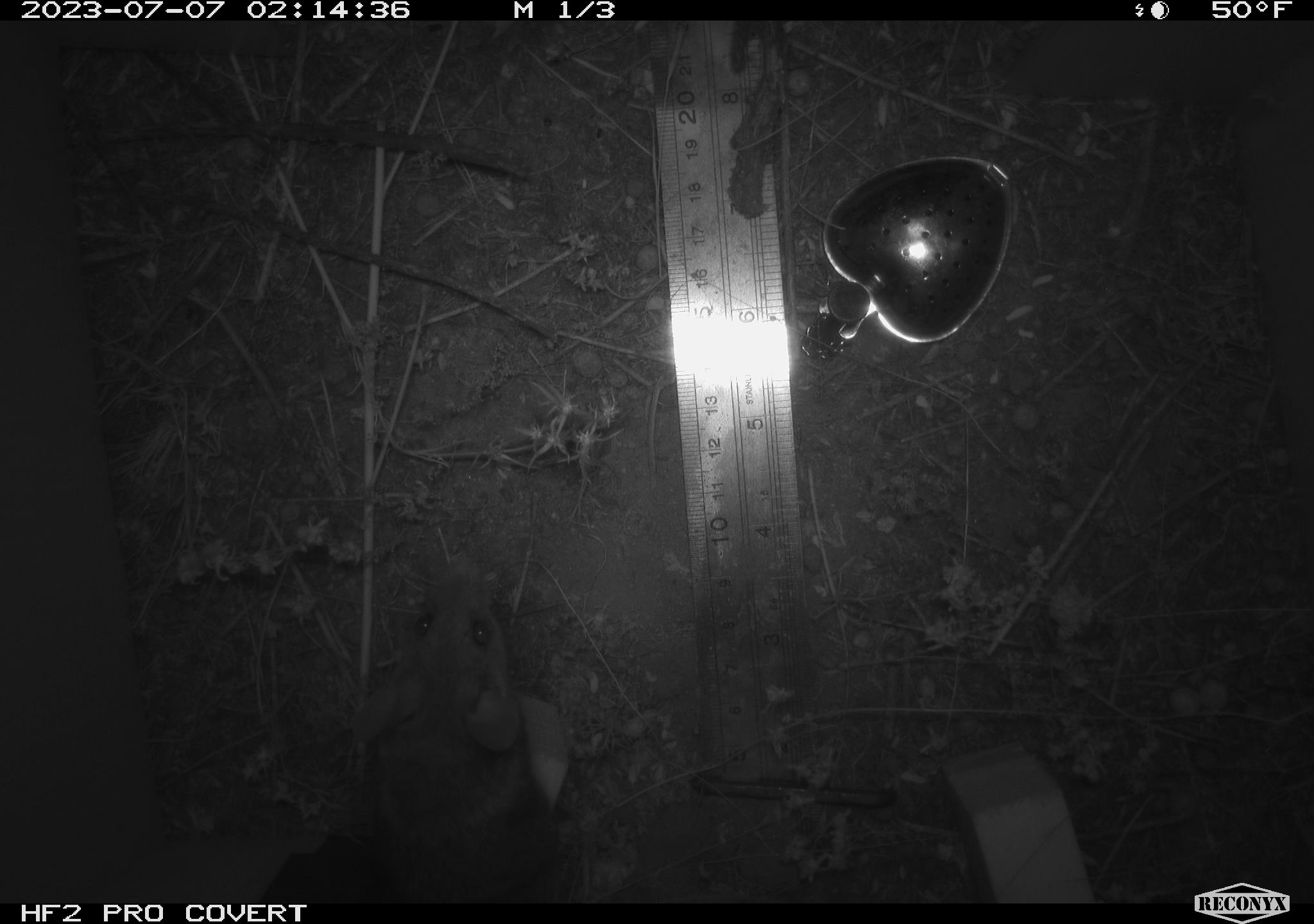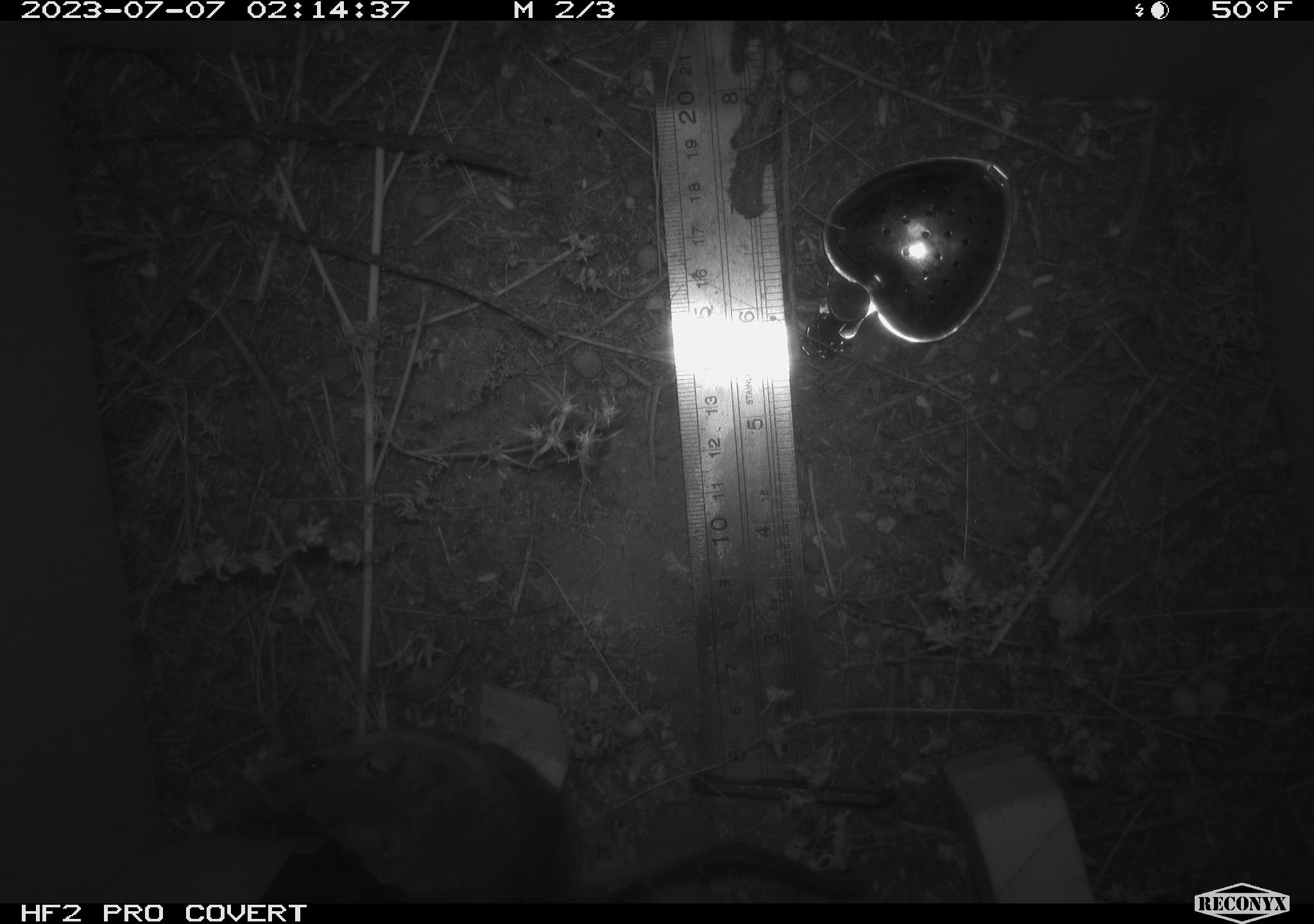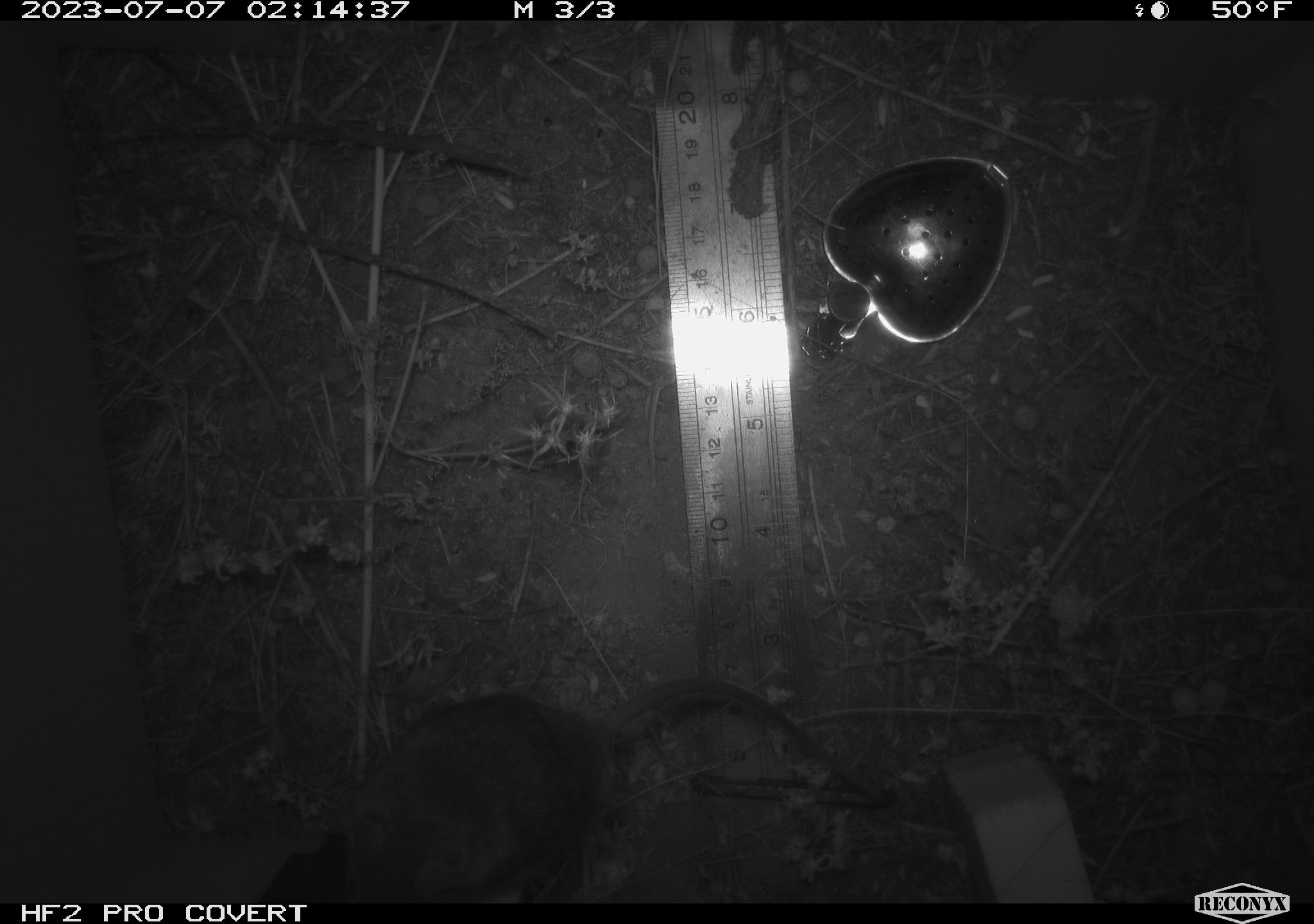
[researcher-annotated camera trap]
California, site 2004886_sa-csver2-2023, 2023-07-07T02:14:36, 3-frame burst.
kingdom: Animalia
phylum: Chordata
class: Mammalia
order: Rodentia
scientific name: Rodentia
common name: mouse species